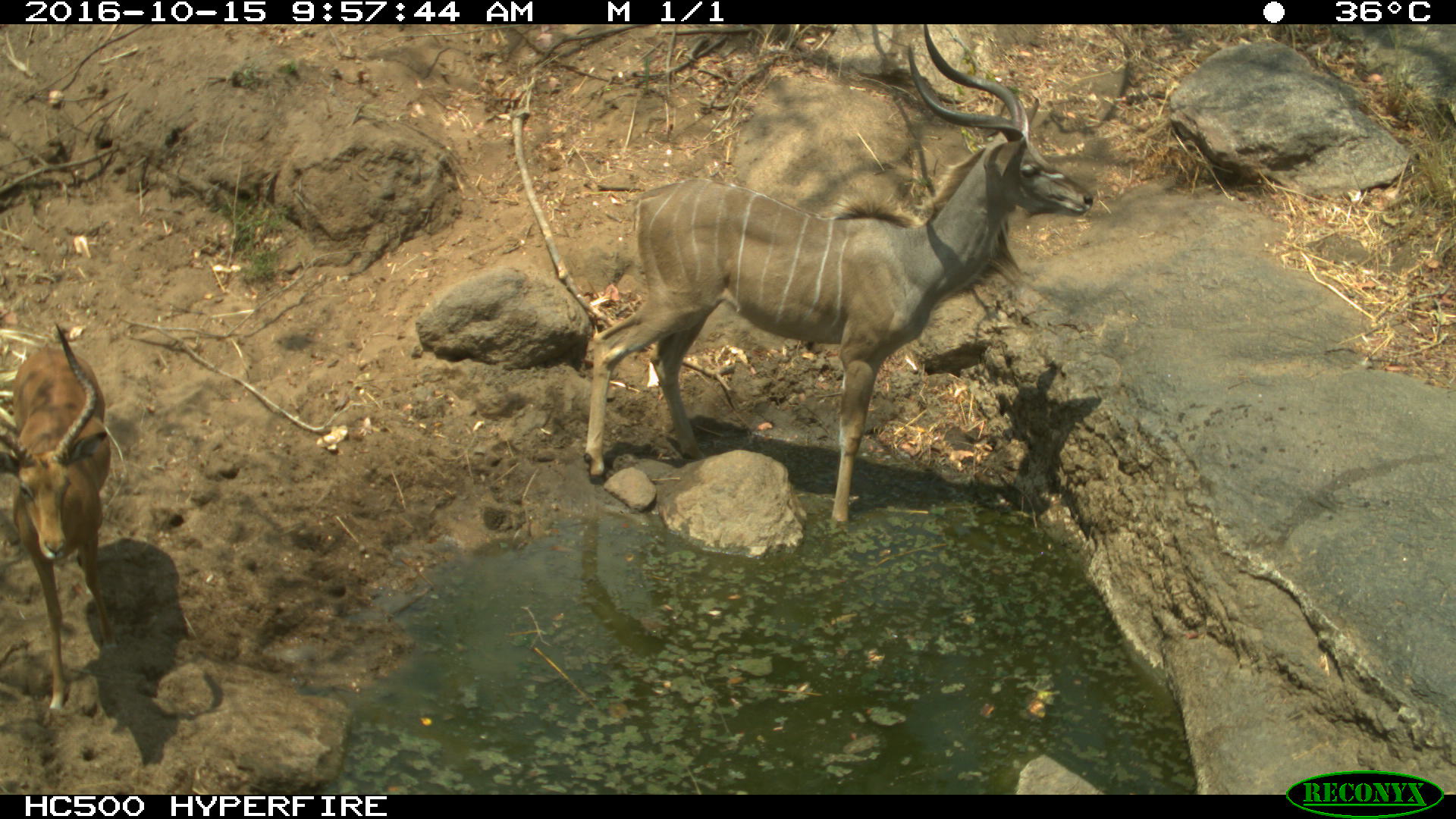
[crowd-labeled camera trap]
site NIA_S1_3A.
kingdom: Animalia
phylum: Chordata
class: Mammalia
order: Artiodactyla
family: Bovidae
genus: Aepyceros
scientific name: Aepyceros melampus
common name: impala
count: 1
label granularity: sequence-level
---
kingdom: Animalia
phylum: Chordata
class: Mammalia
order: Artiodactyla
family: Bovidae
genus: Tragelaphus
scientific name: Tragelaphus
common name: kudu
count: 1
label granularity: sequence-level